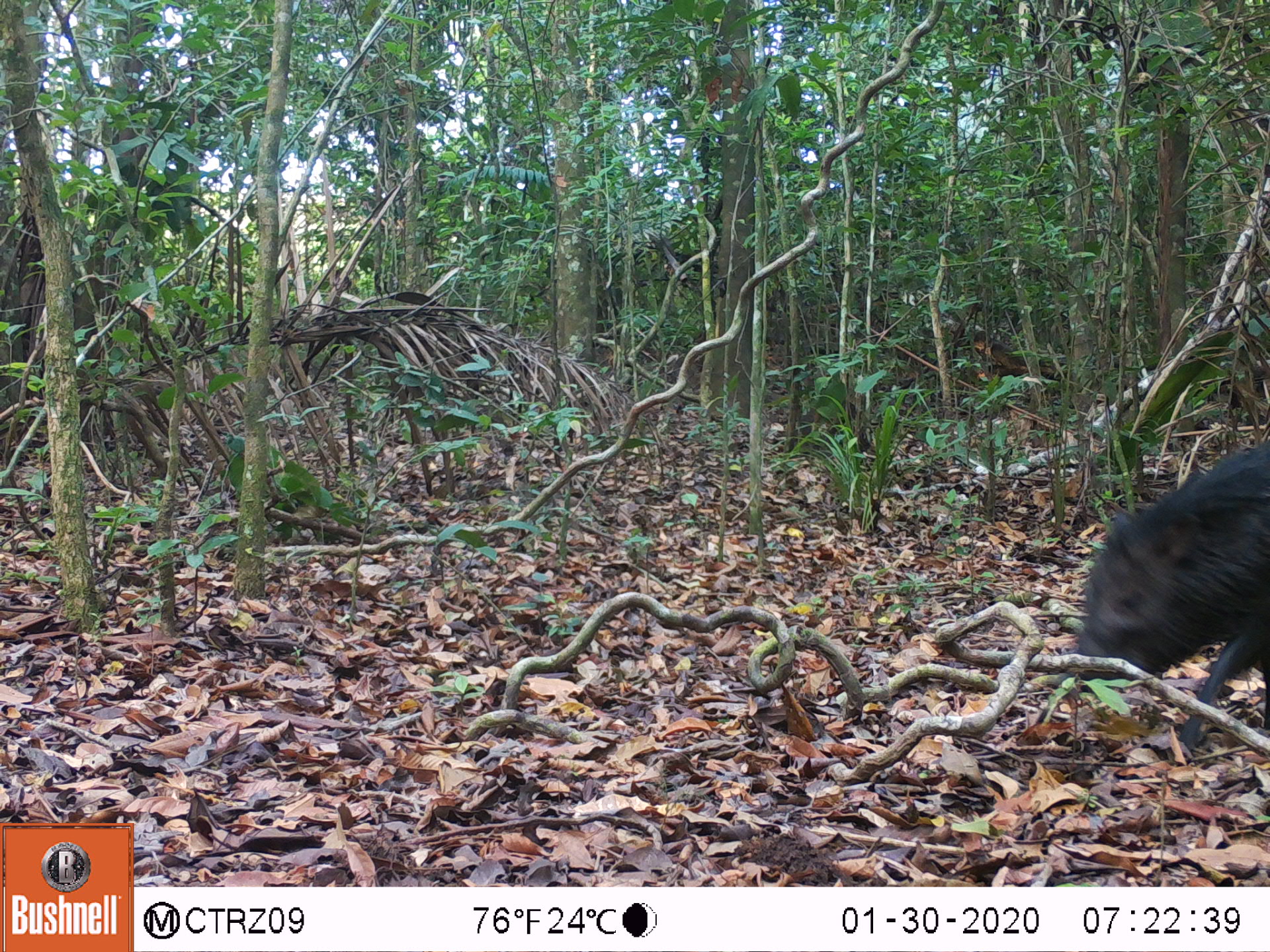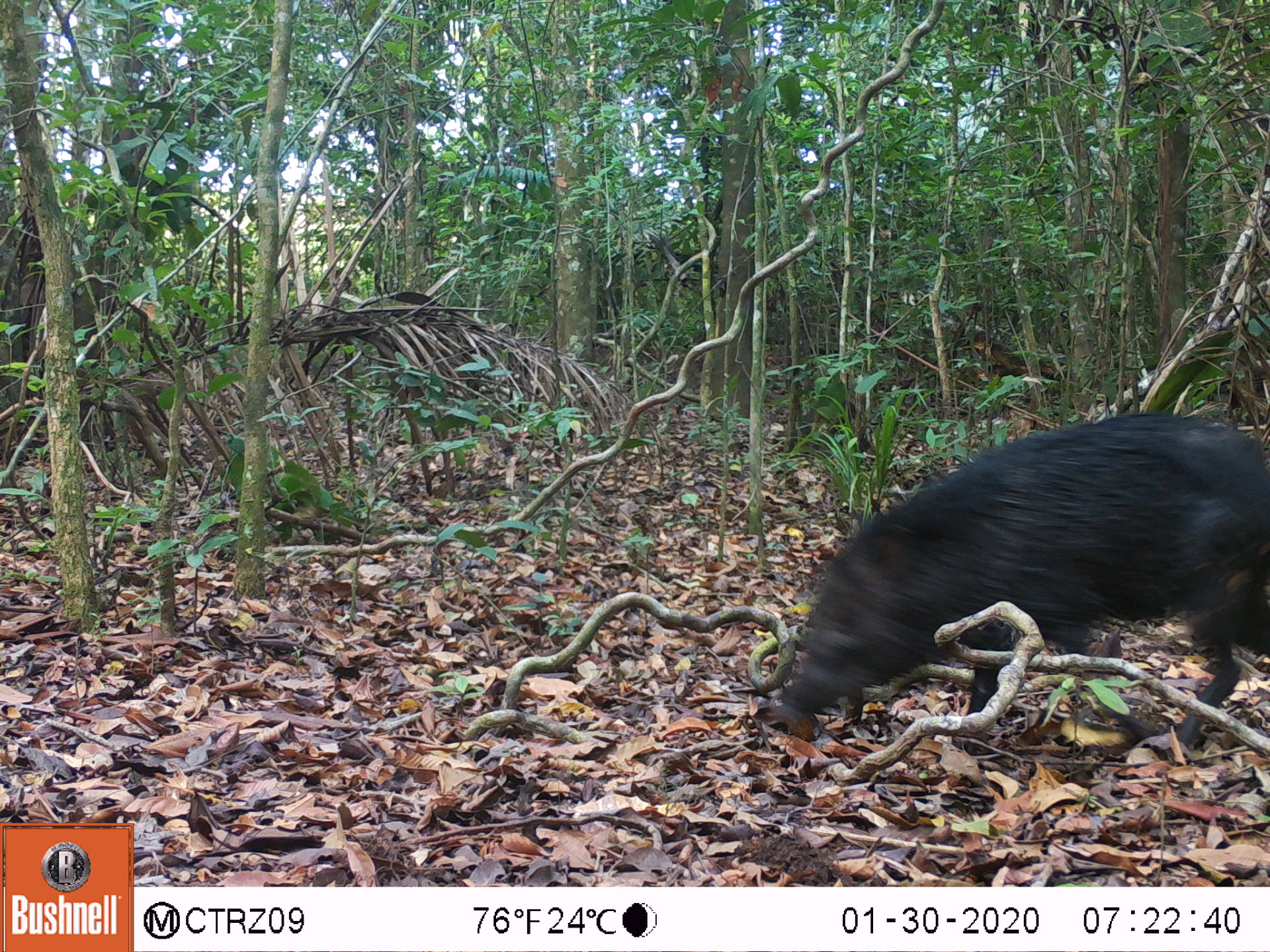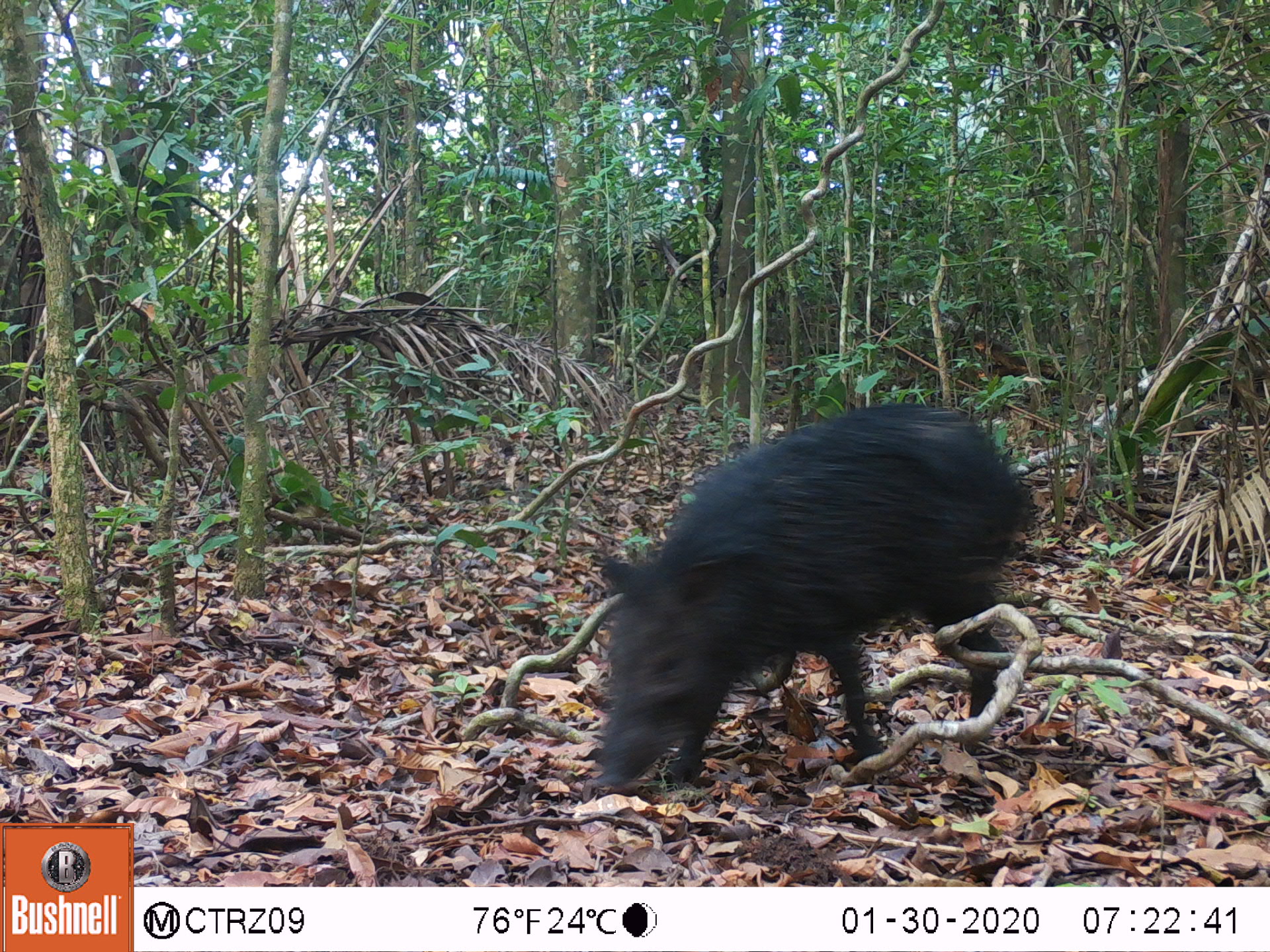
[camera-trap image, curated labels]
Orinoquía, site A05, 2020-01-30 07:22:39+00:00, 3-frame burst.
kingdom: Animalia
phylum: Chordata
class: Mammalia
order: Artiodactyla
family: Tayassuidae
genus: Pecari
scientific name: Pecari tajacu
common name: collared peccary